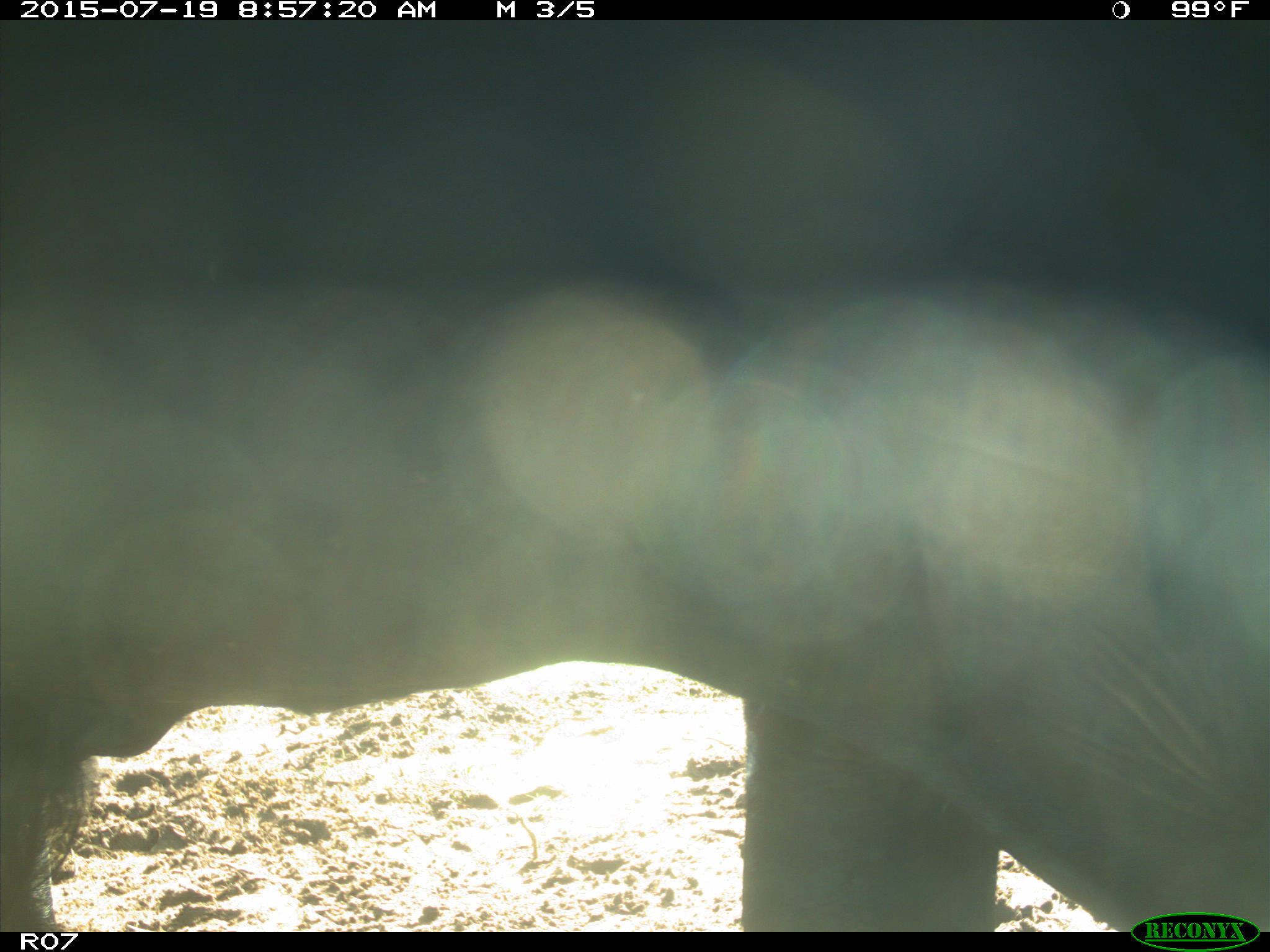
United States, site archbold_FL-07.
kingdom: Animalia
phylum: Chordata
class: Mammalia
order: Artiodactyla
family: Bovidae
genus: Bos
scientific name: Bos taurus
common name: domestic cow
Bos taurus (domestic cow).